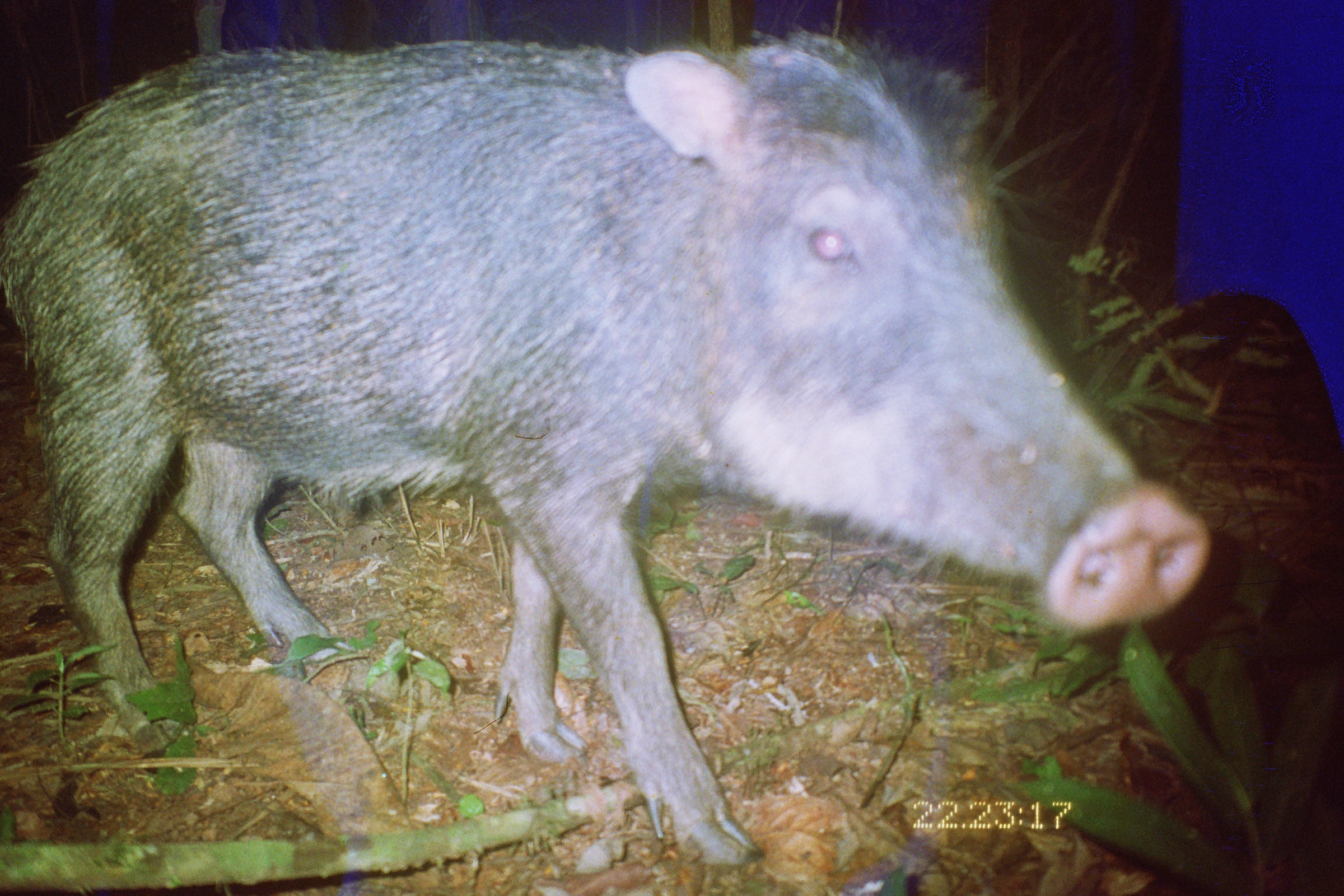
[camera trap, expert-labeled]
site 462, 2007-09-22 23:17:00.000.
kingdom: Animalia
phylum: Chordata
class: Mammalia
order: Artiodactyla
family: Tayassuidae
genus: Tayassu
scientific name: Tayassu pecari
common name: white-lipped peccary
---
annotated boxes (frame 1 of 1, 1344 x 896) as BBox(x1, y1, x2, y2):
tayassu pecari: BBox(2, 17, 1213, 867)